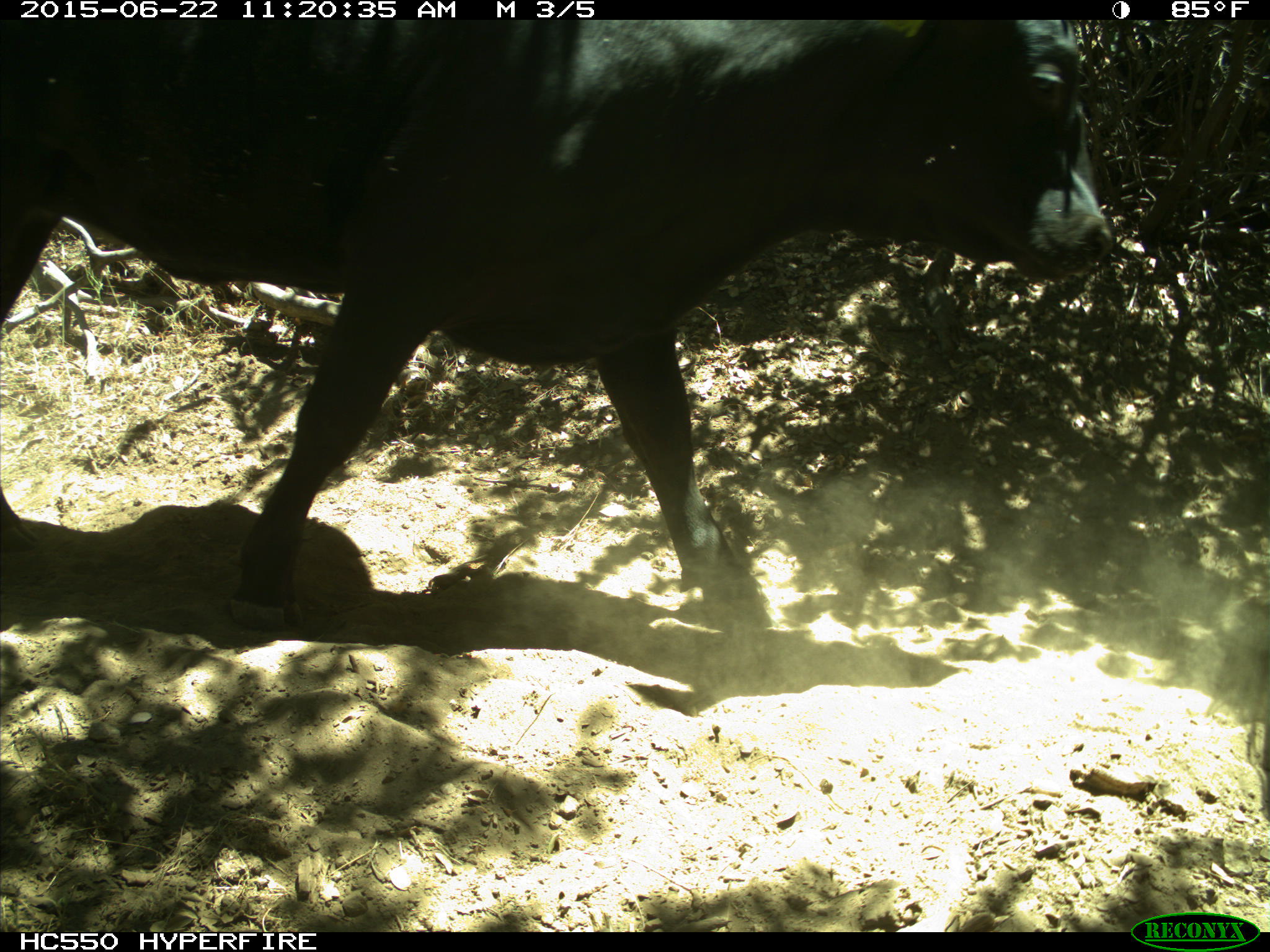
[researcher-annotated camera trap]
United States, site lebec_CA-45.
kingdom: Animalia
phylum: Chordata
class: Mammalia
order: Artiodactyla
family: Bovidae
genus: Bos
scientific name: Bos taurus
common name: domestic cow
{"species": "Bos taurus (domestic cow)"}